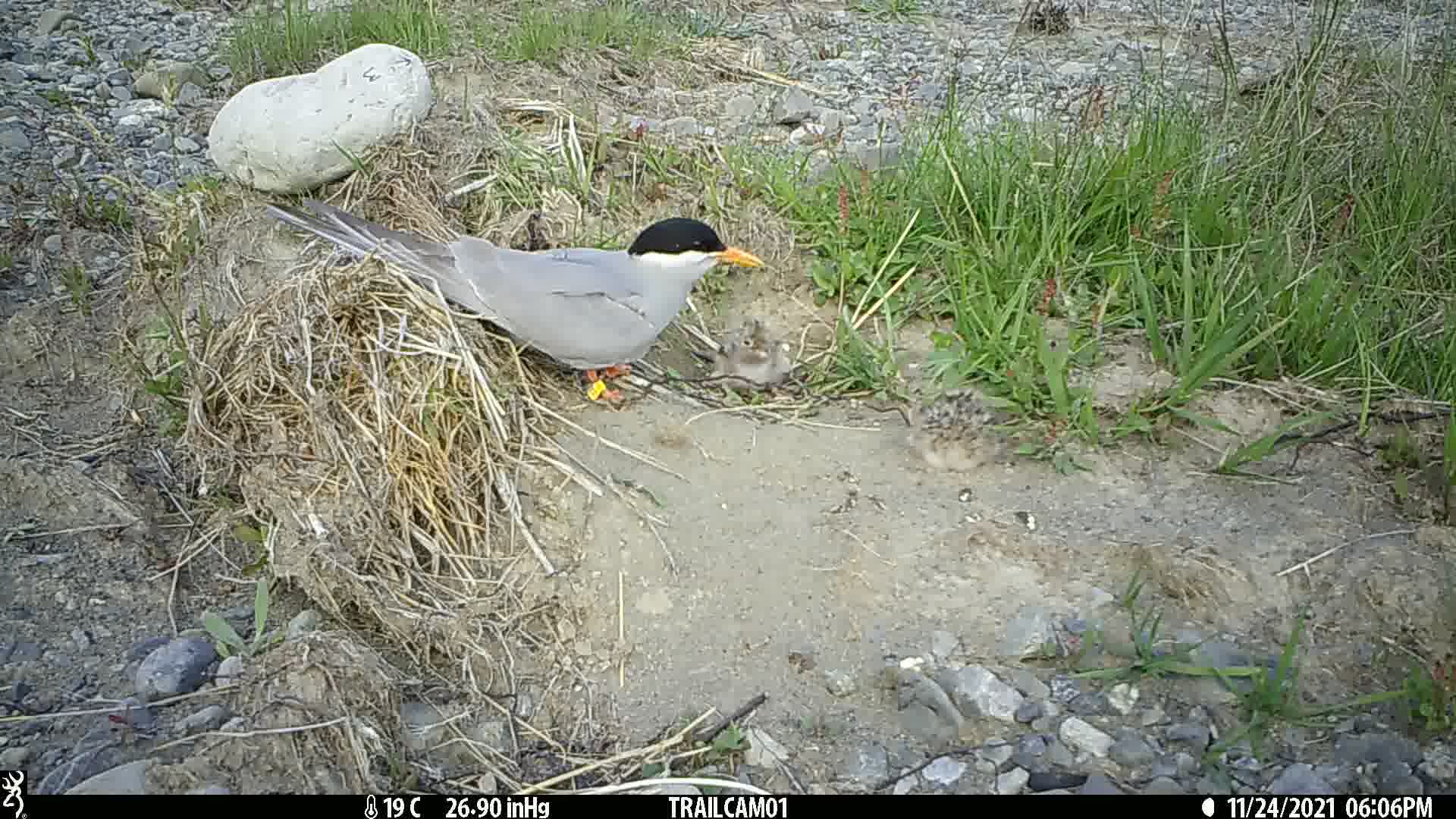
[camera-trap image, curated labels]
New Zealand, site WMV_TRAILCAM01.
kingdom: Animalia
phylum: Chordata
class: Aves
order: Charadriiformes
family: Laridae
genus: Chlidonias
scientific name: Chlidonias albostriatus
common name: black-fronted tern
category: black fronted tern